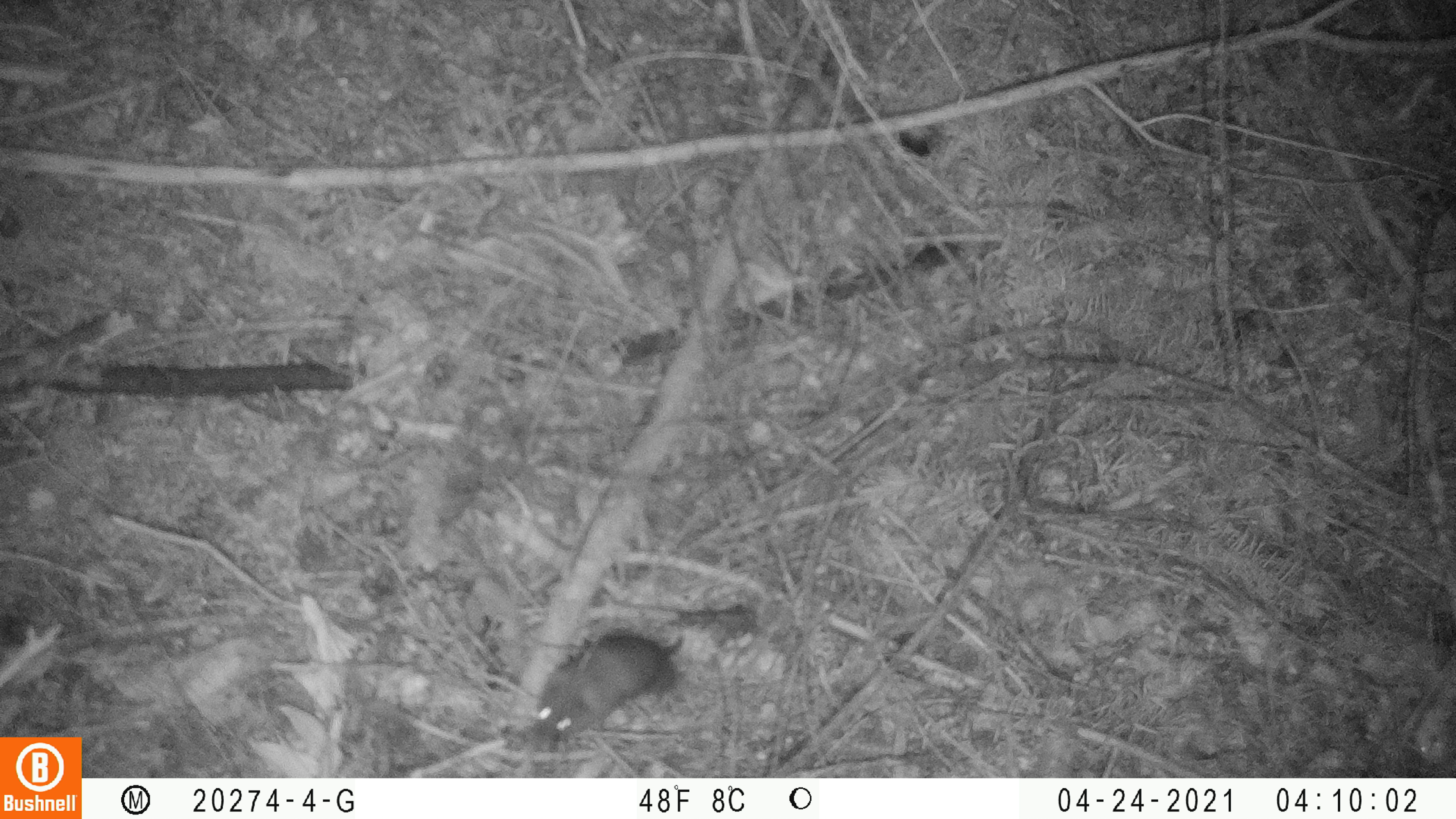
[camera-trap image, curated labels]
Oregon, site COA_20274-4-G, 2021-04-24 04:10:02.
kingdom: Animalia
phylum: Chordata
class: Mammalia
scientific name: Mammalia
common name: small mammal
Small mammal (Mammalia).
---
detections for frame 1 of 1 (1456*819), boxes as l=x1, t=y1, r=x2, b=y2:
small mammal: l=520, t=623, r=690, b=747